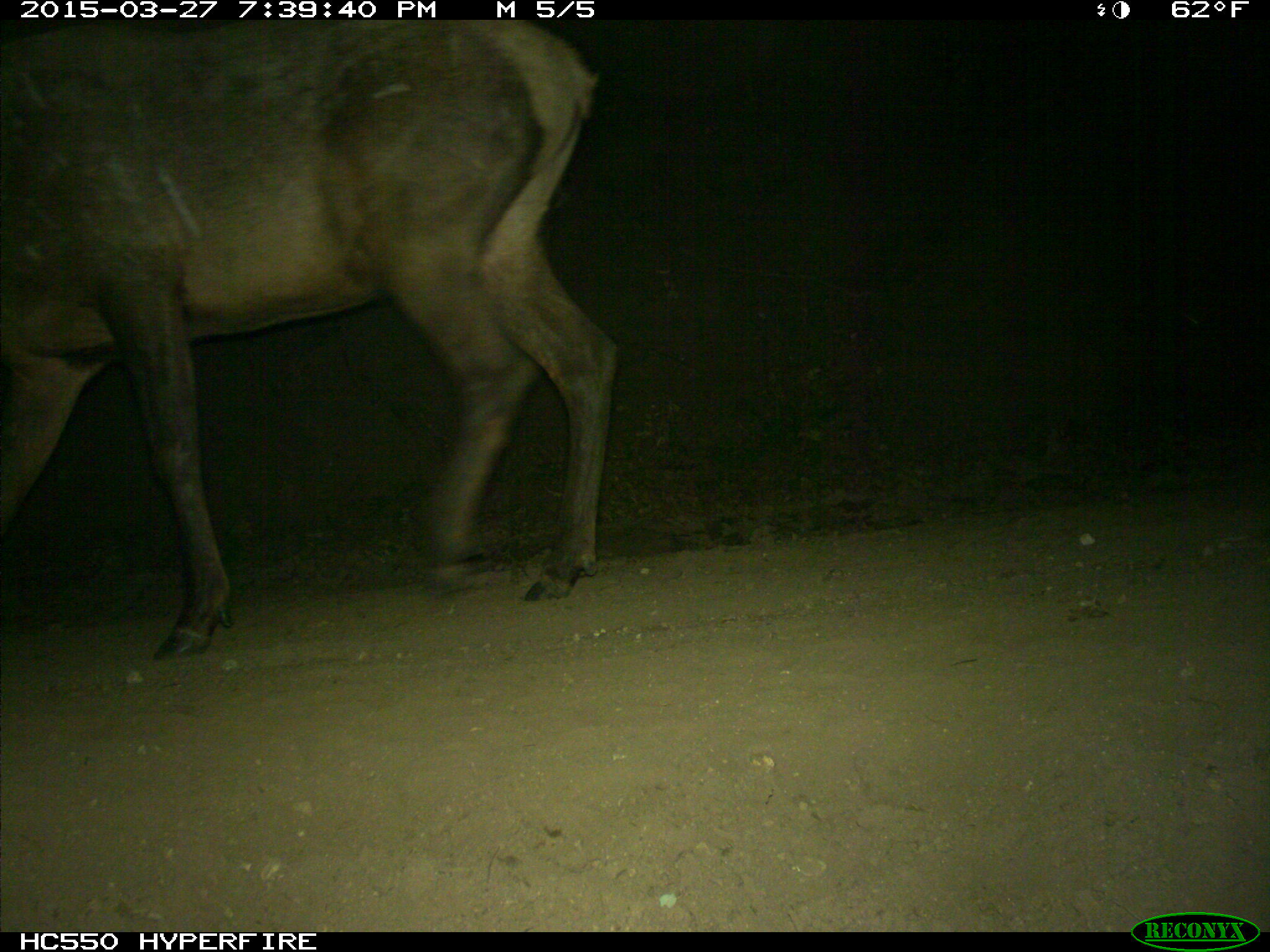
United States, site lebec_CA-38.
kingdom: Animalia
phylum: Chordata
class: Mammalia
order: Artiodactyla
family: Cervidae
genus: Cervus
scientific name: Cervus canadensis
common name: elk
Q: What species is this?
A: Cervus canadensis (elk).